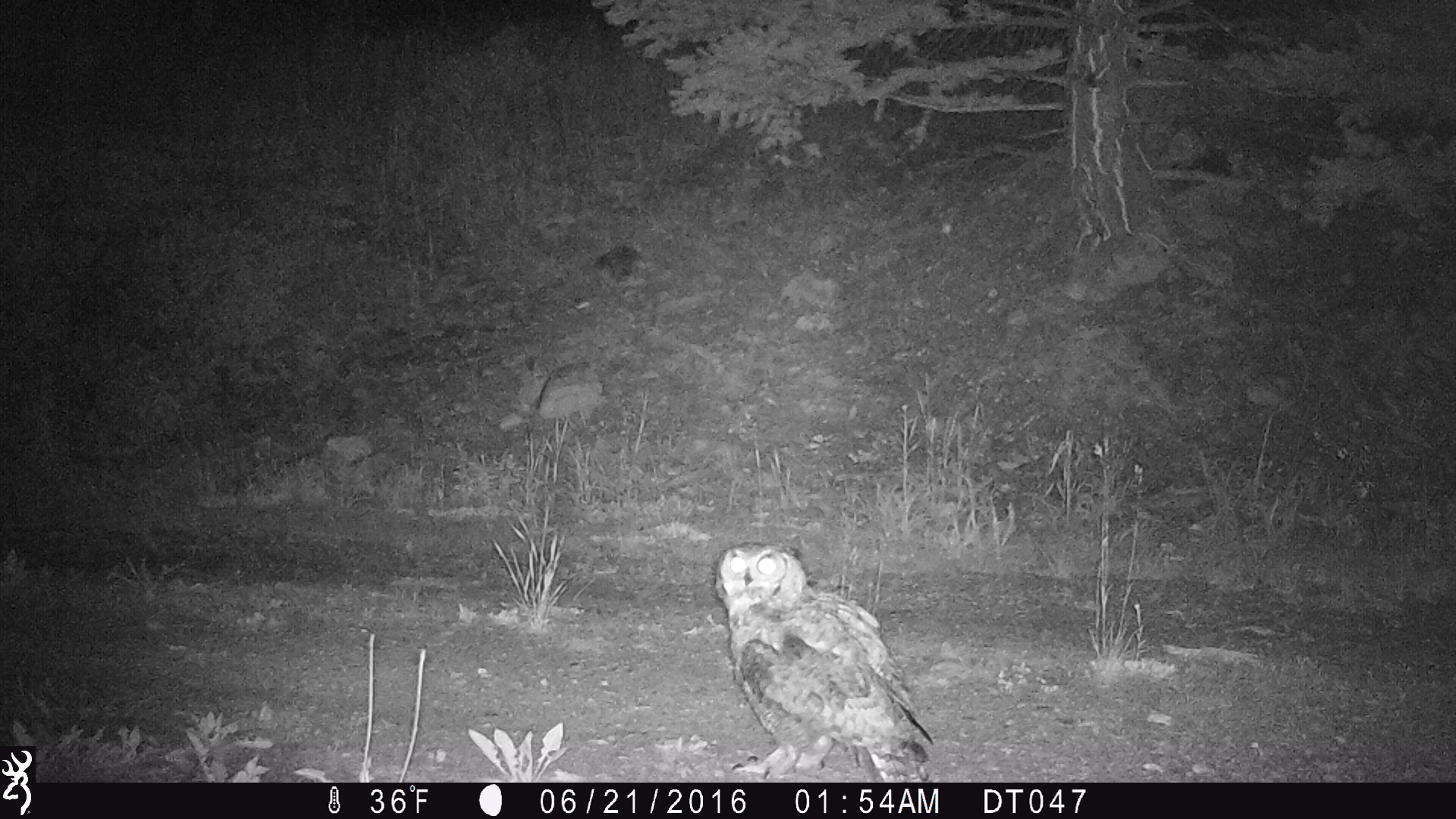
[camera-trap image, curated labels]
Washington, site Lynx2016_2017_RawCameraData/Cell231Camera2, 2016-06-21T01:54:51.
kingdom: Animalia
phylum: Chordata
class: Aves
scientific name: Aves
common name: birds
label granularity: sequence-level